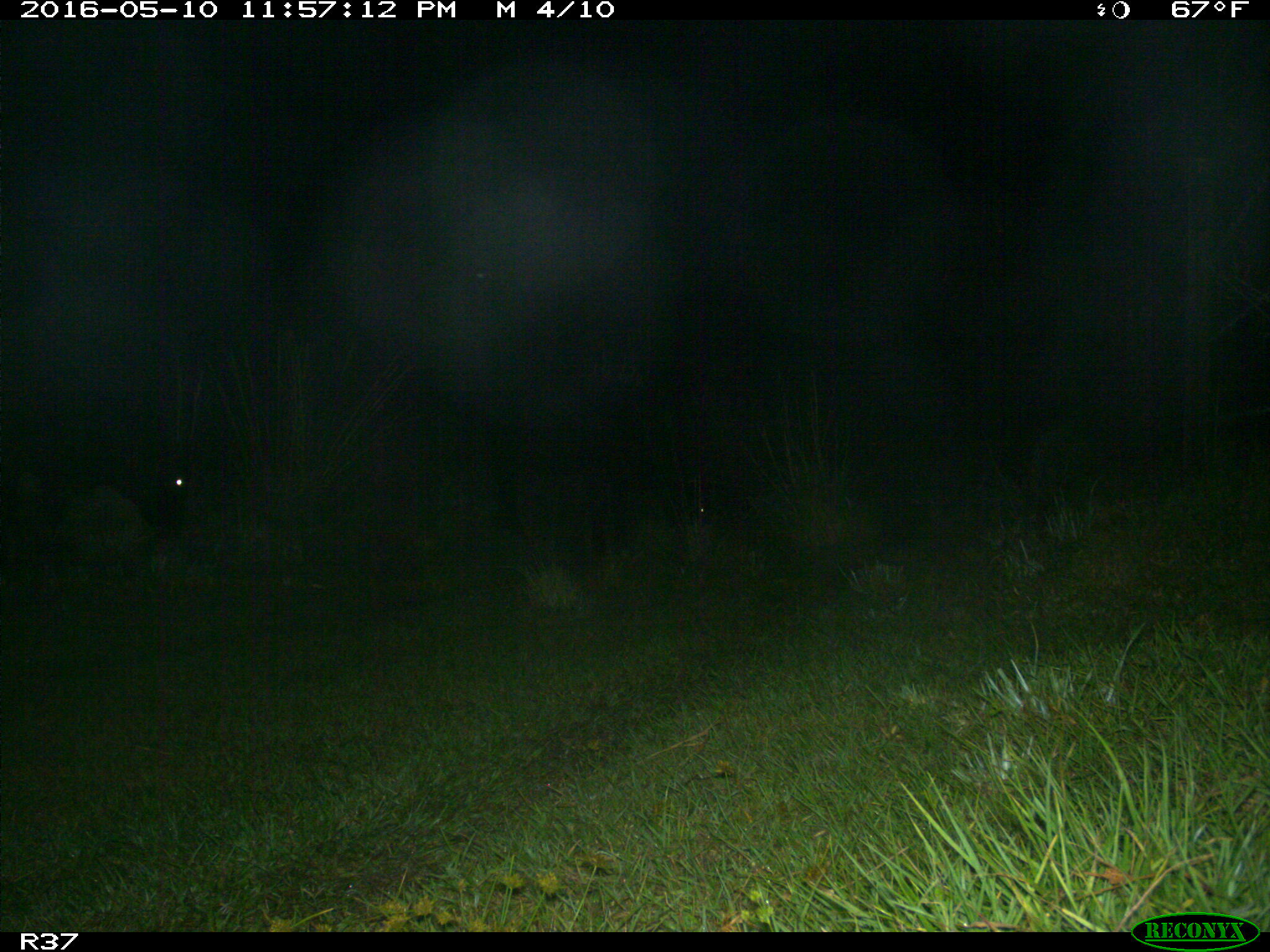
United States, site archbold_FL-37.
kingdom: Animalia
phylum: Chordata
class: Mammalia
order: Artiodactyla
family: Bovidae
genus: Bos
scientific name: Bos taurus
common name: domestic cow